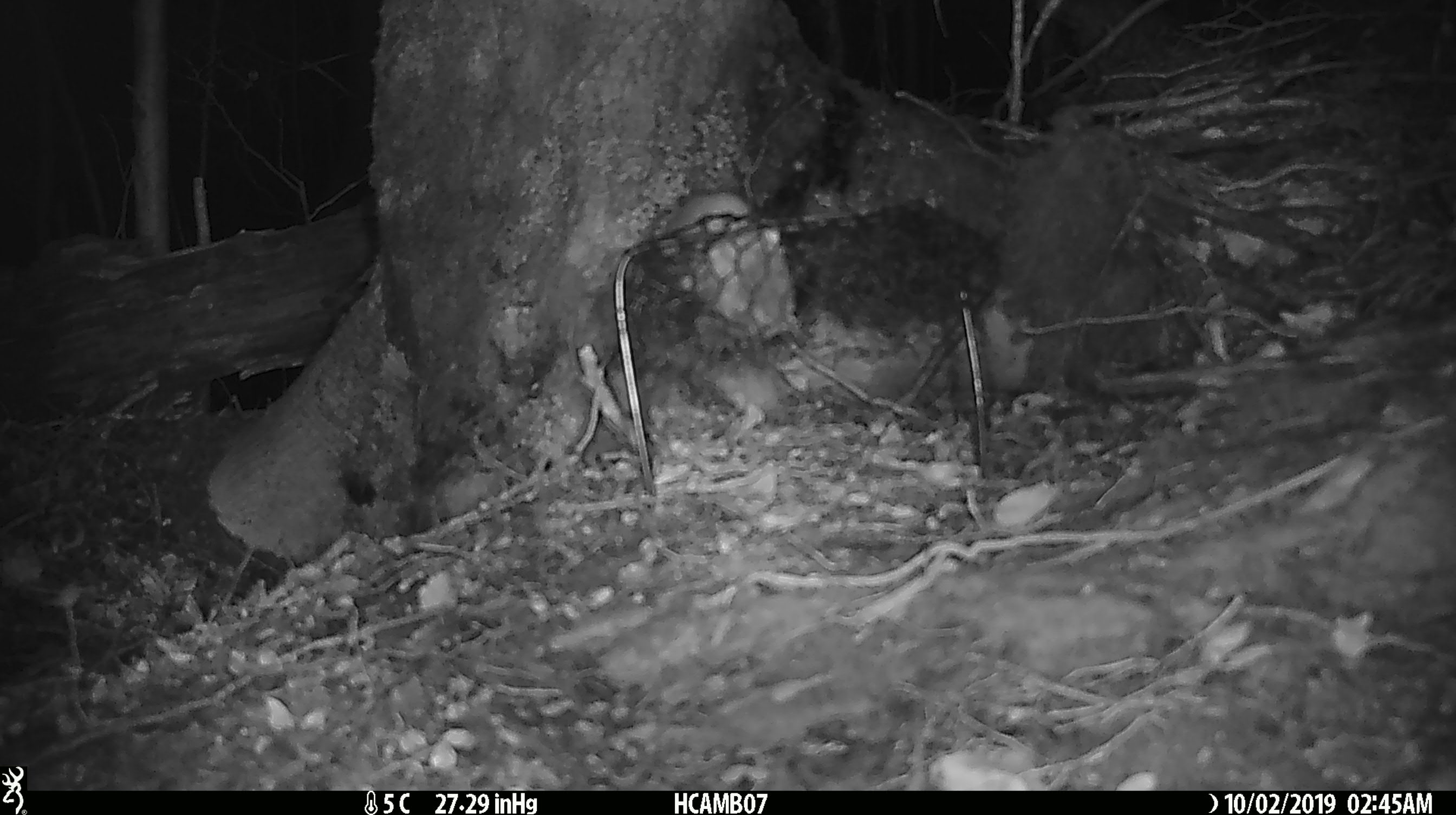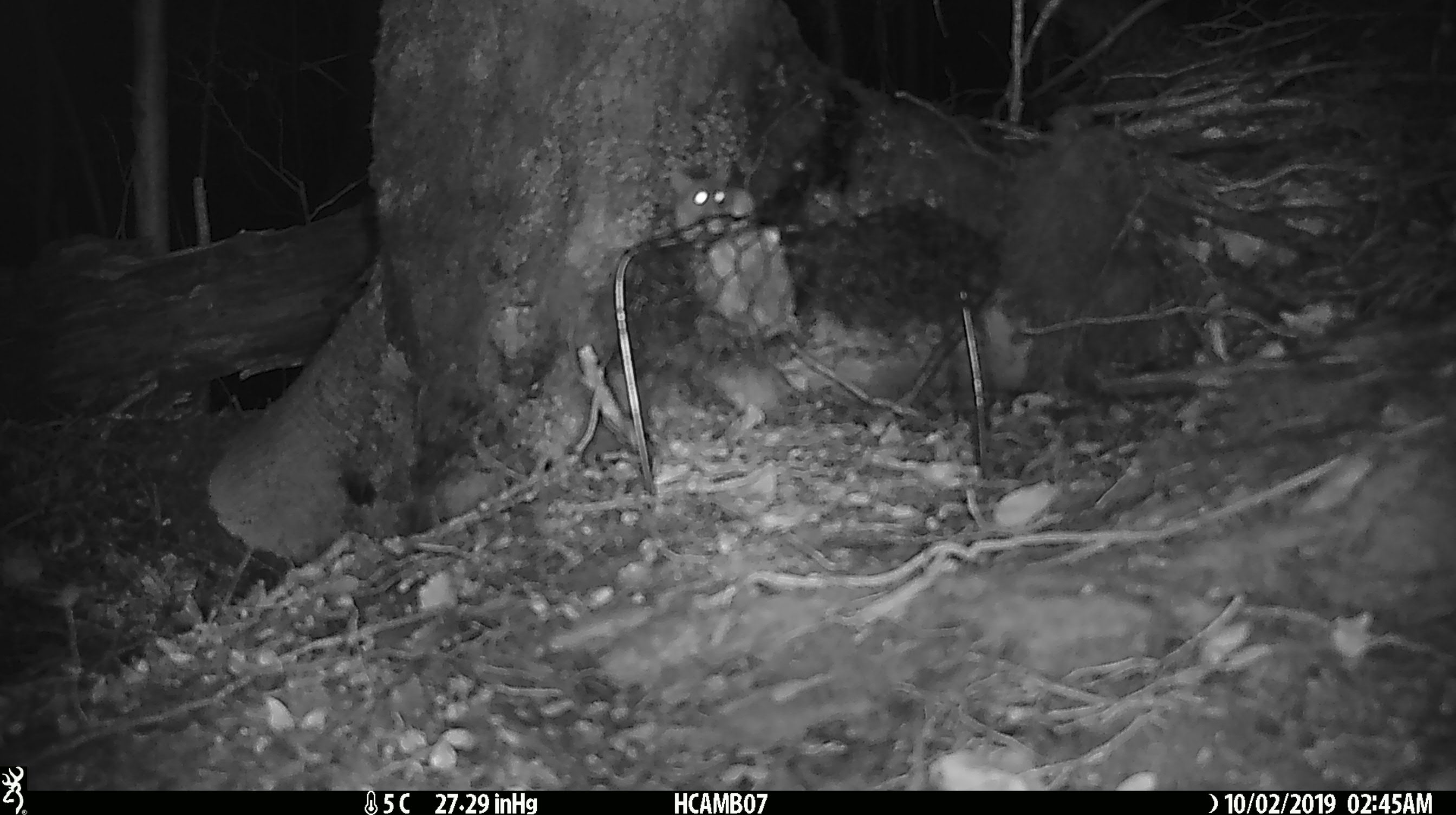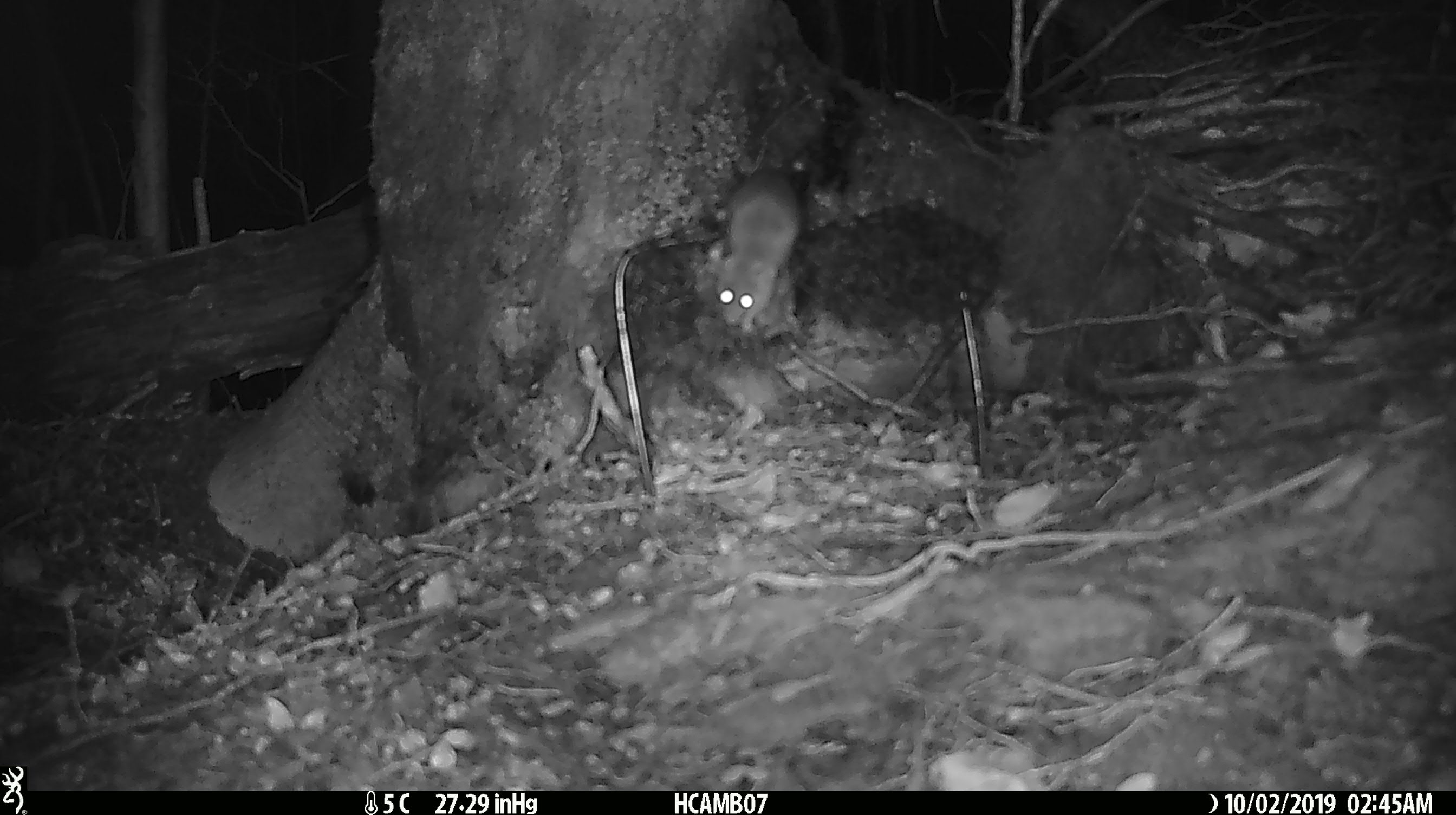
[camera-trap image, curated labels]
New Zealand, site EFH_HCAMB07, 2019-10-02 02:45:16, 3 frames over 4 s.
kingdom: Animalia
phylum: Chordata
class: Mammalia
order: Rodentia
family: Muridae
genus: Mus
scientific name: Mus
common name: mouse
Mouse (Mus).